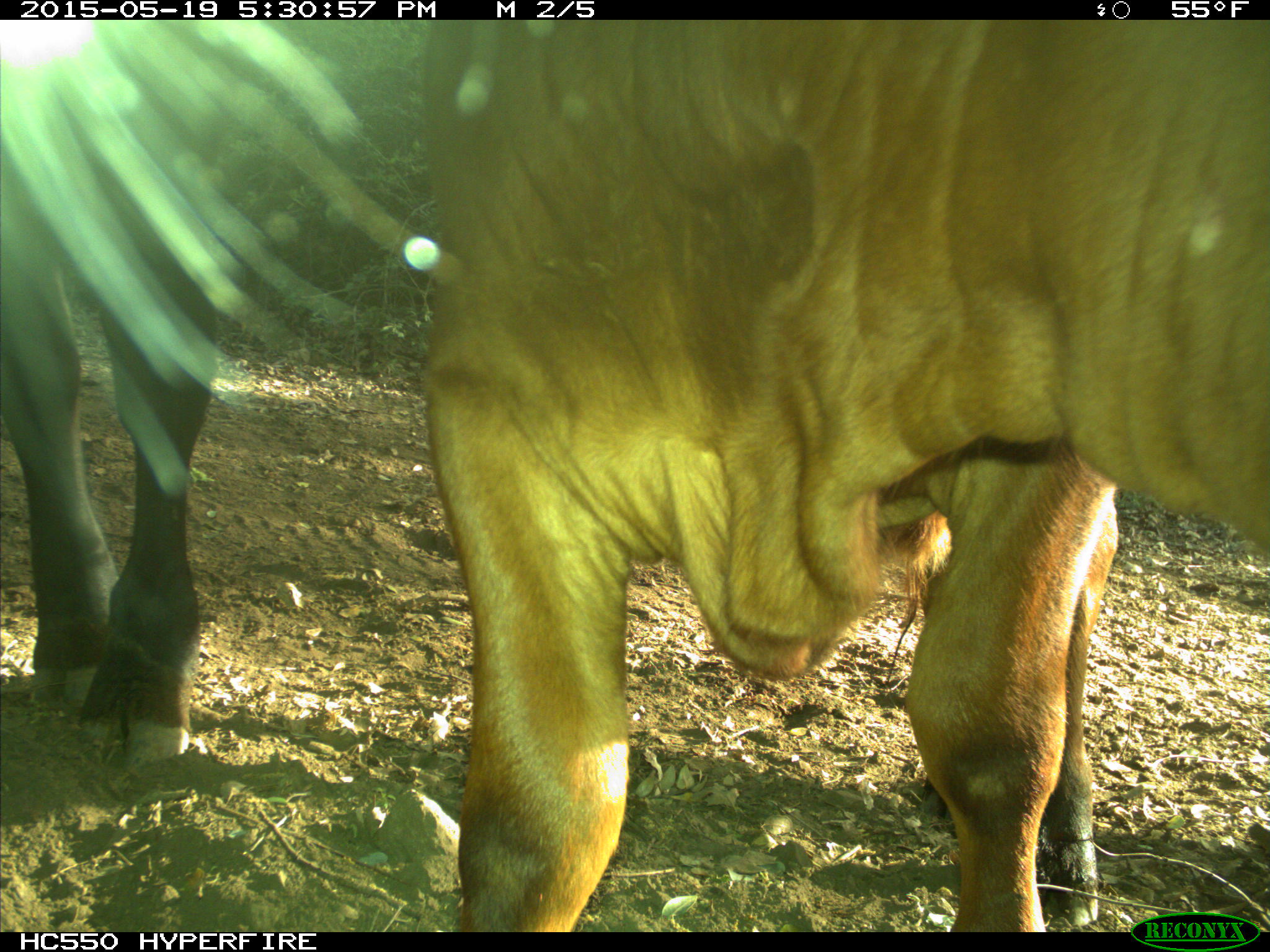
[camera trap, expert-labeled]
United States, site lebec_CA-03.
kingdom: Animalia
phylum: Chordata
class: Mammalia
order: Artiodactyla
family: Bovidae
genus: Bos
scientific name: Bos taurus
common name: domestic cow